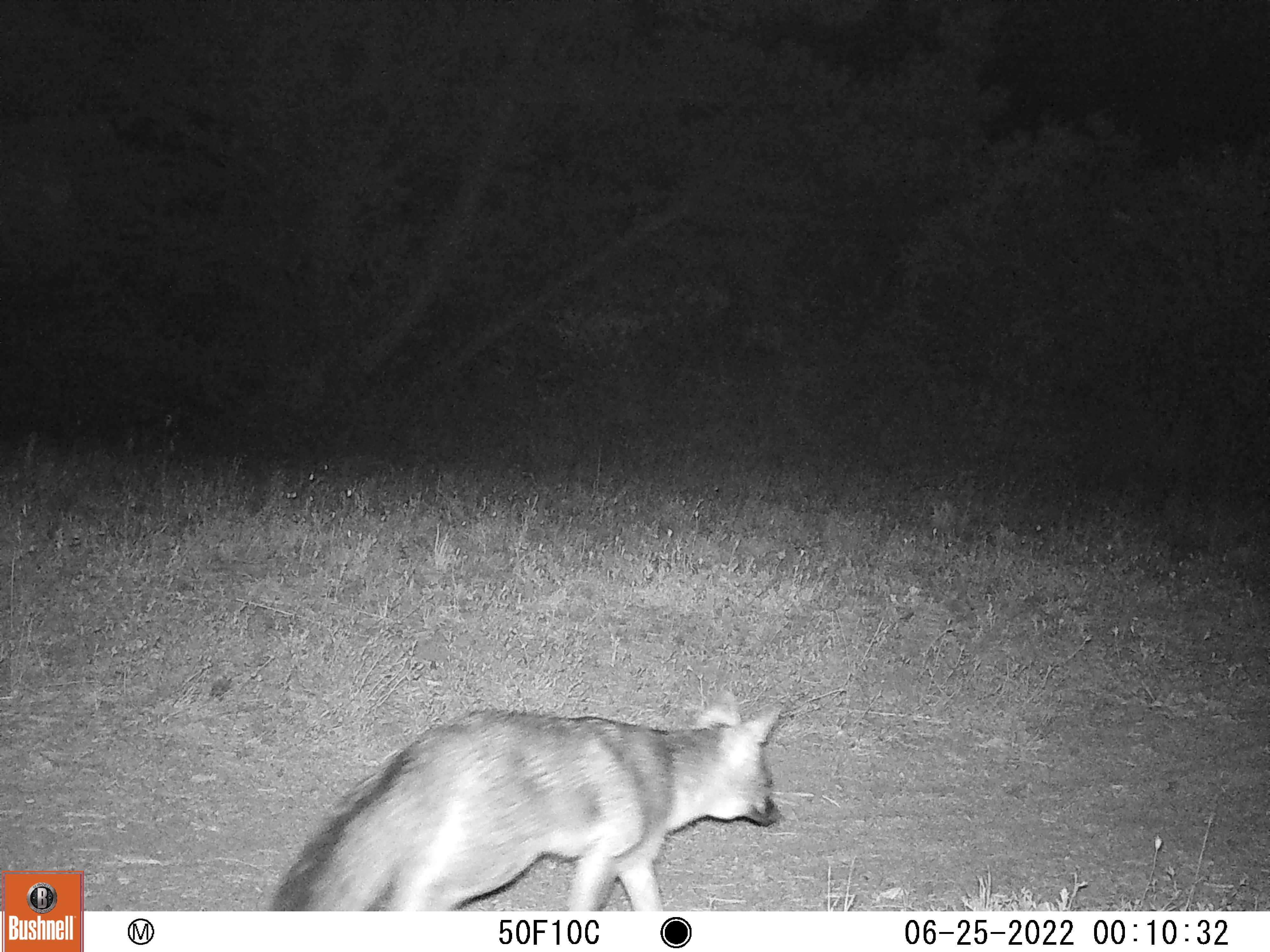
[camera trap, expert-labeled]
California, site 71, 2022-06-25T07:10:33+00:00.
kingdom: Animalia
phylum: Chordata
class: Mammalia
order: Carnivora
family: Canidae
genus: Urocyon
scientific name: Urocyon cinereoargenteus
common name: gray fox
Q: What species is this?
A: Gray fox (Urocyon cinereoargenteus).